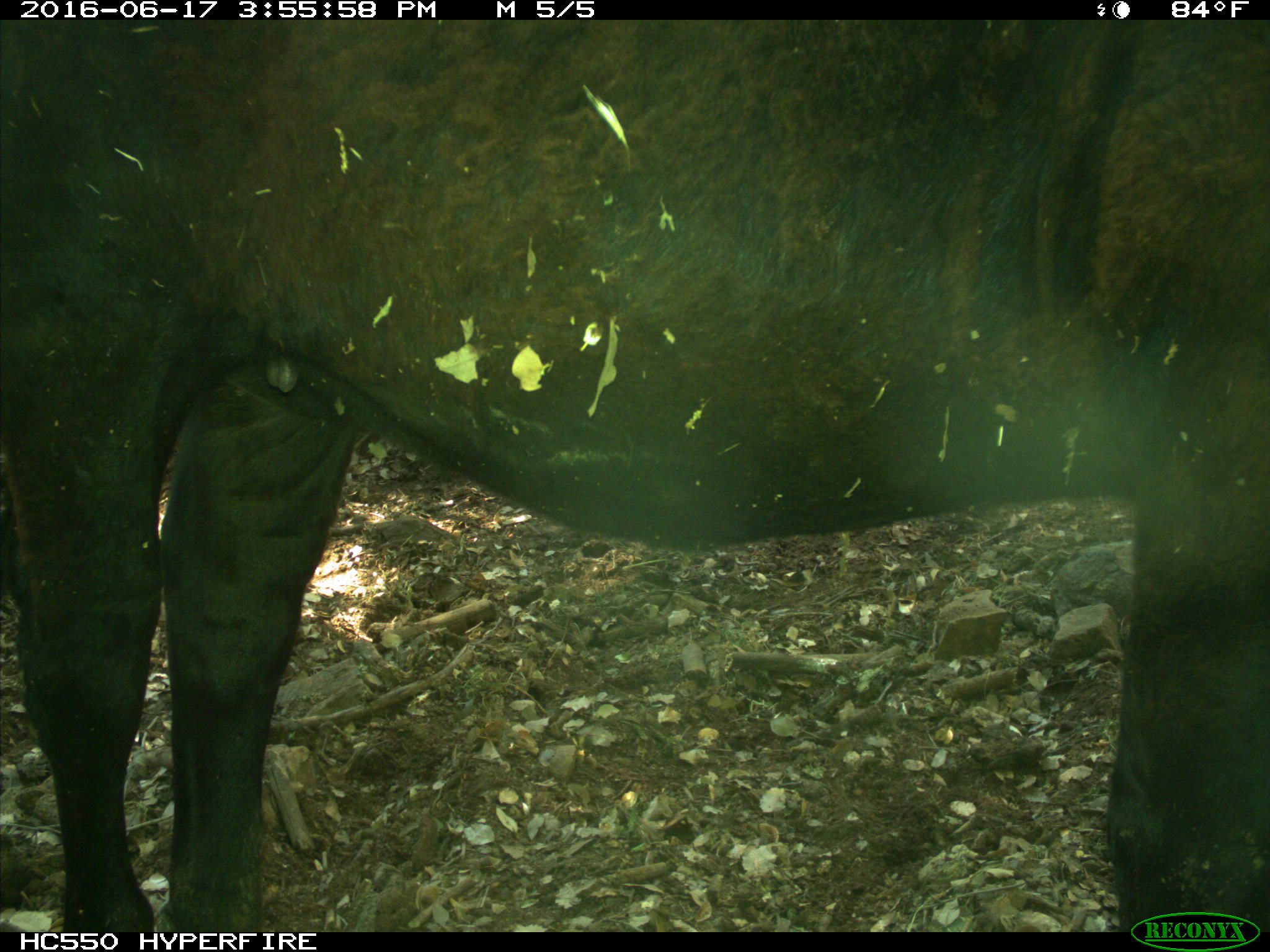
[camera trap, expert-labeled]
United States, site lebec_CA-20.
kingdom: Animalia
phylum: Chordata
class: Mammalia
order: Artiodactyla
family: Bovidae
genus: Bos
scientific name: Bos taurus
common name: domestic cow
Bos taurus (domestic cow).